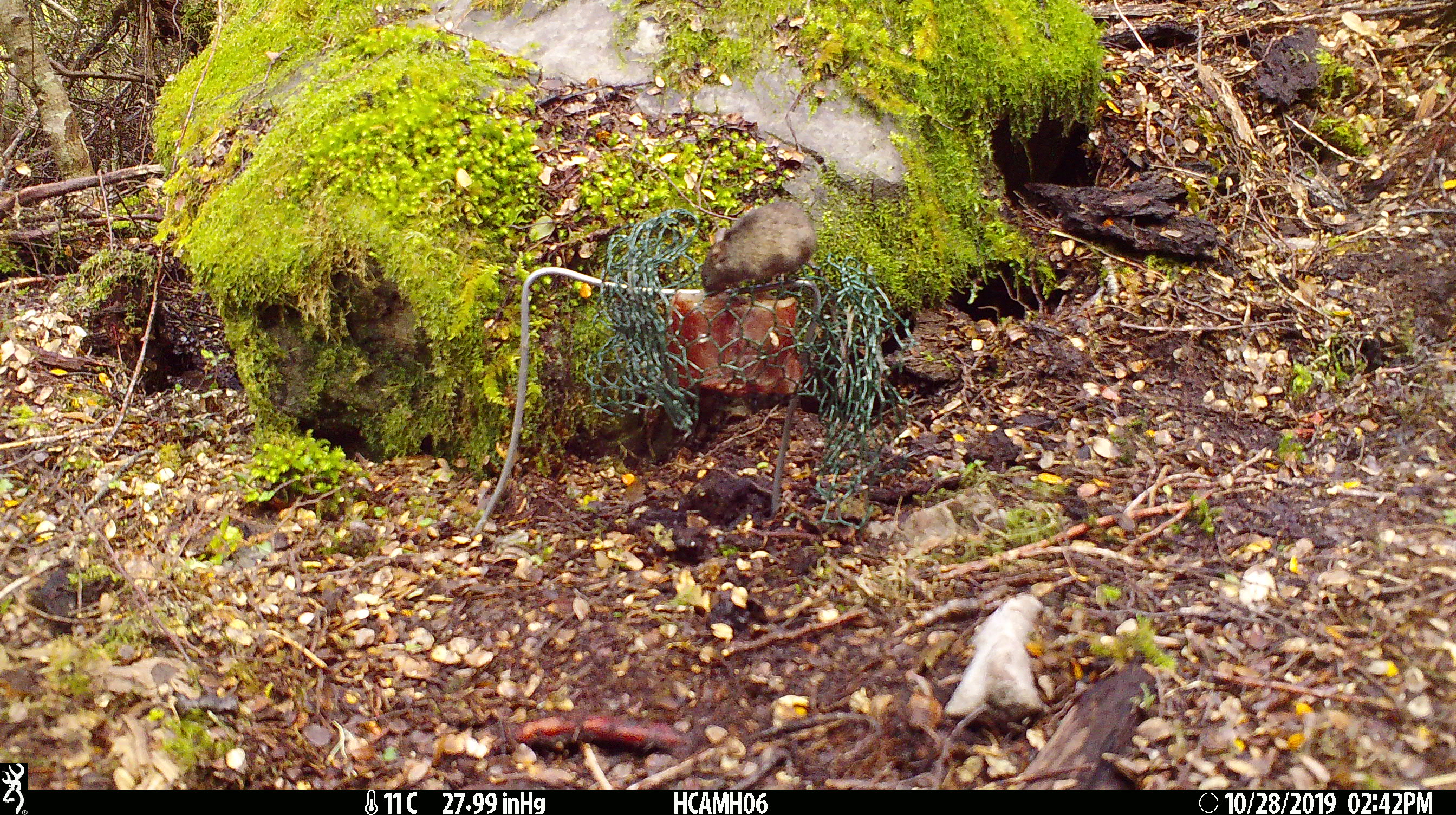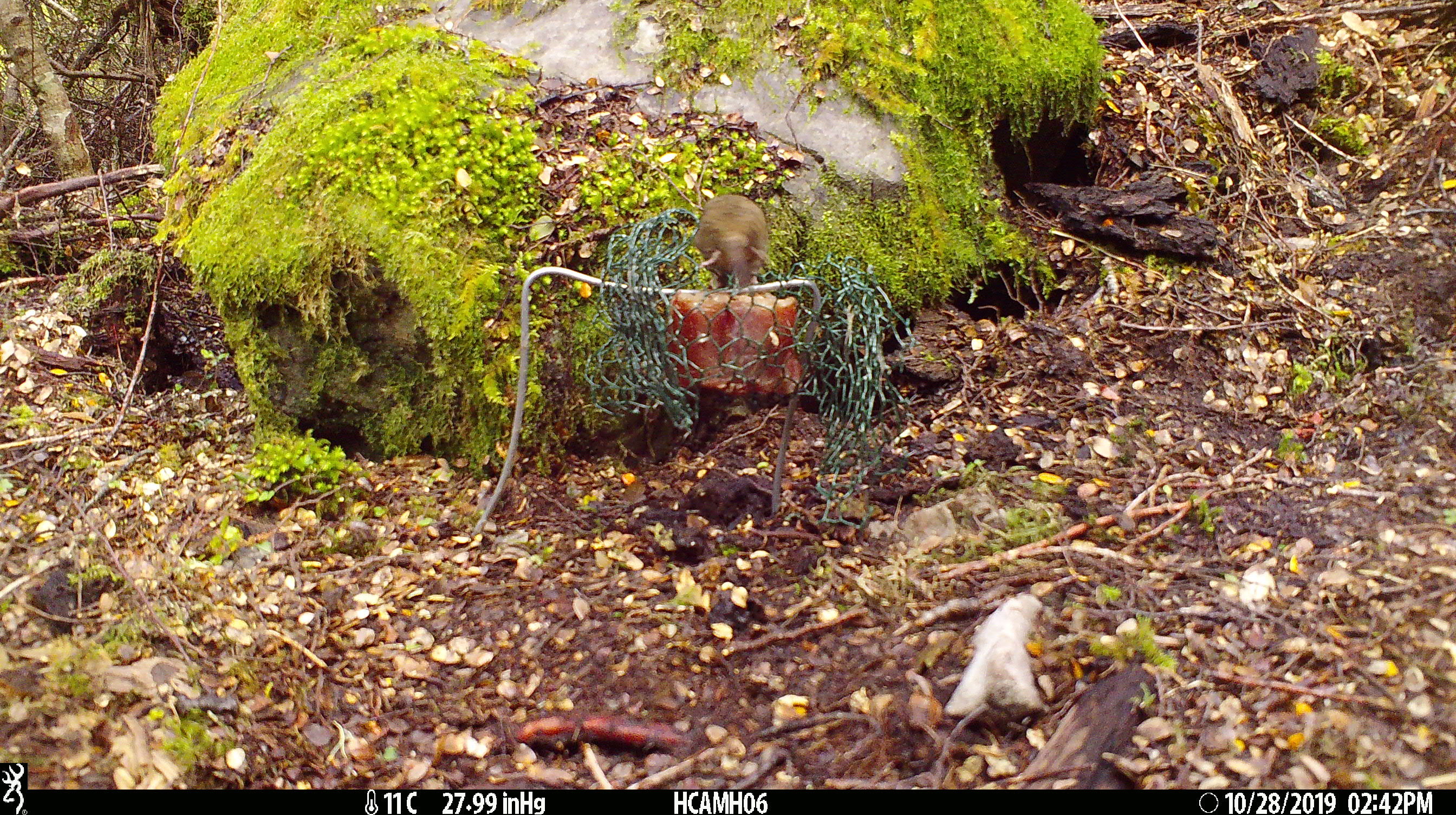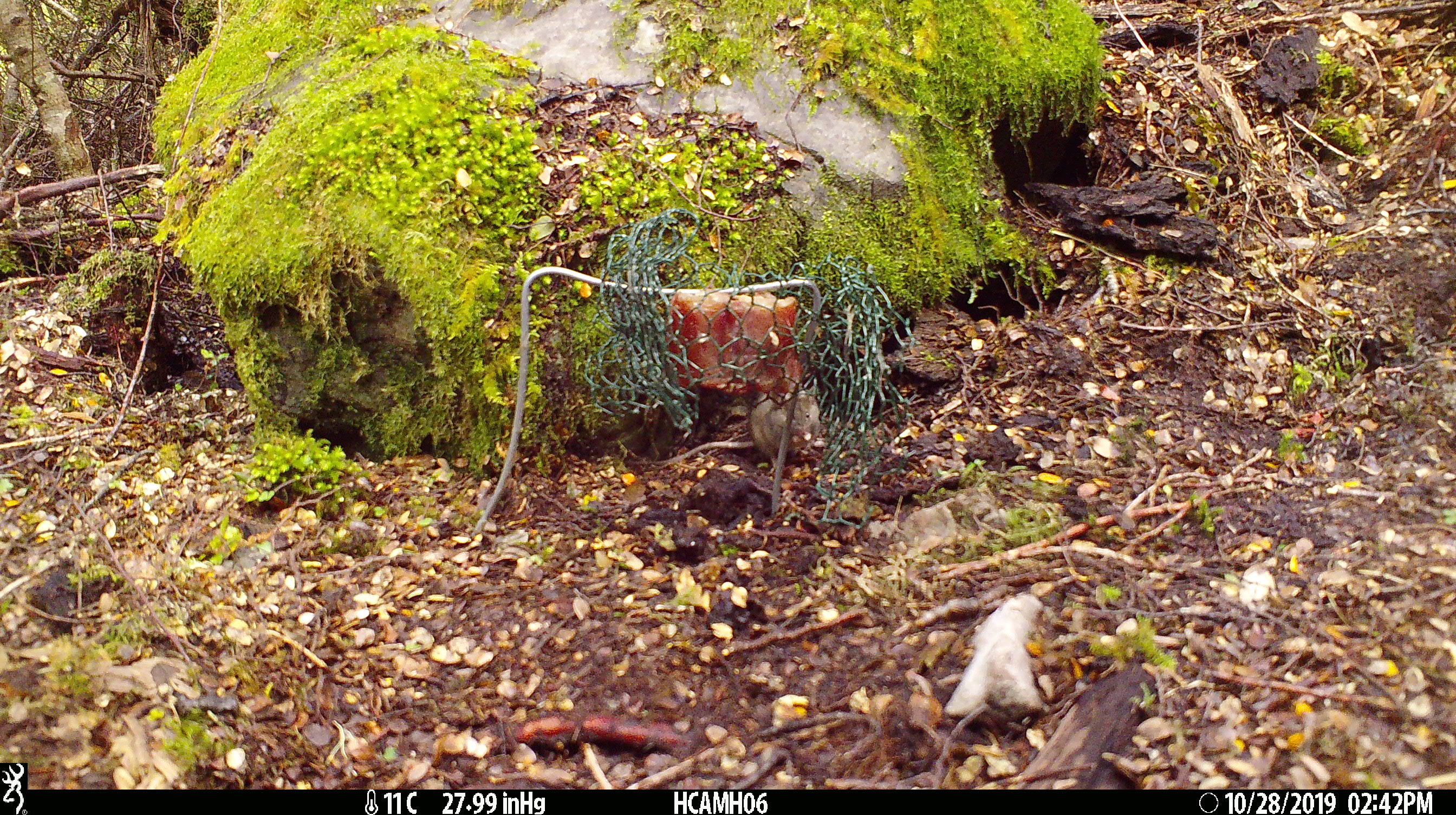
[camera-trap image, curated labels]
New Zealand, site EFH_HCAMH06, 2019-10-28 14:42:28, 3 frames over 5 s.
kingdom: Animalia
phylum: Chordata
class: Mammalia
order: Rodentia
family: Muridae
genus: Mus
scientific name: Mus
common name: mouse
Mouse (Mus).